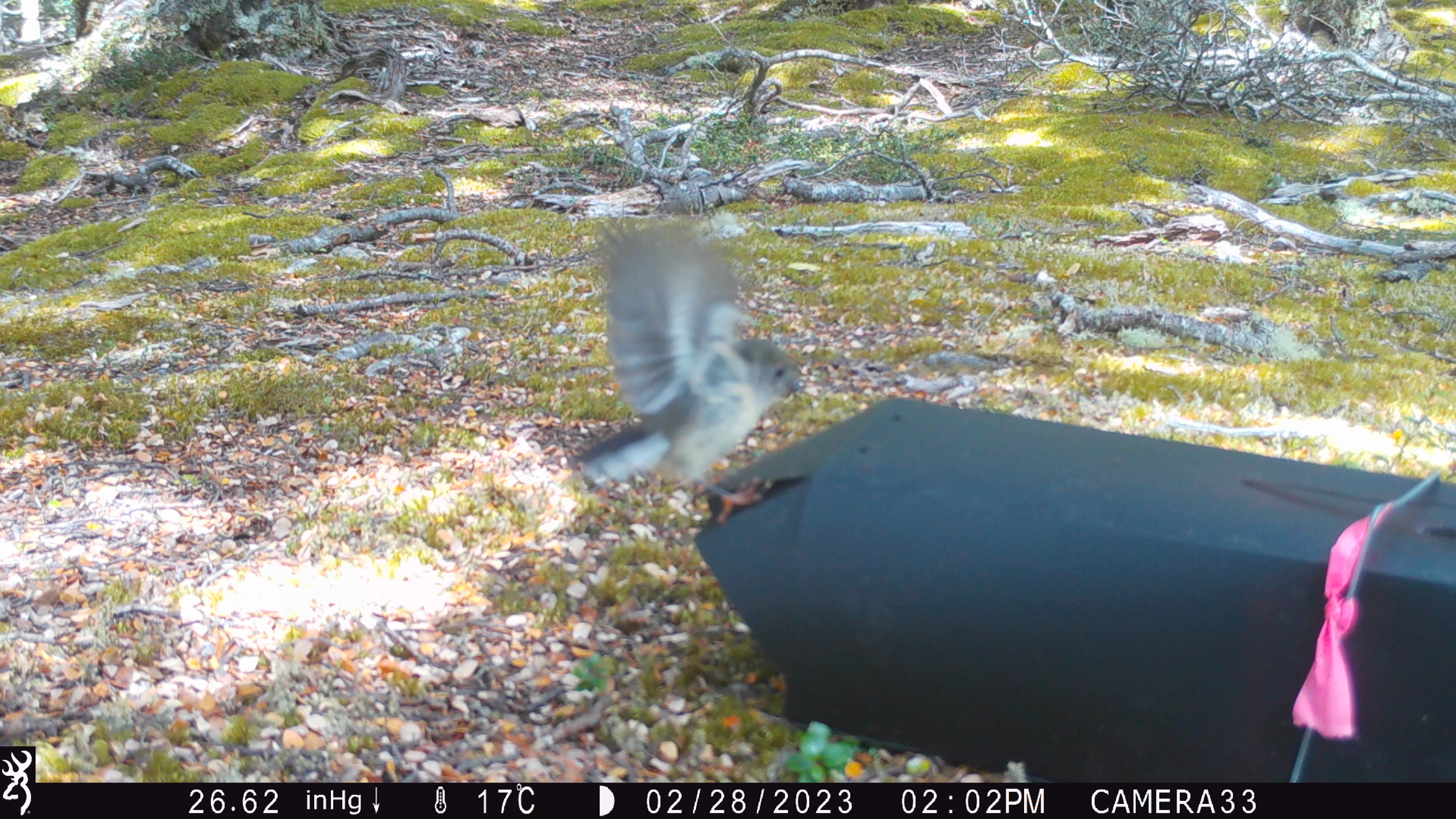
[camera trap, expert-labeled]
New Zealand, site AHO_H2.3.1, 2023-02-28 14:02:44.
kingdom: Animalia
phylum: Chordata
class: Aves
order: Passeriformes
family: Petroicidae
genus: Petroica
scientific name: Petroica macrocephala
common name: tomtit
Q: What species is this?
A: Tomtit (Petroica macrocephala).